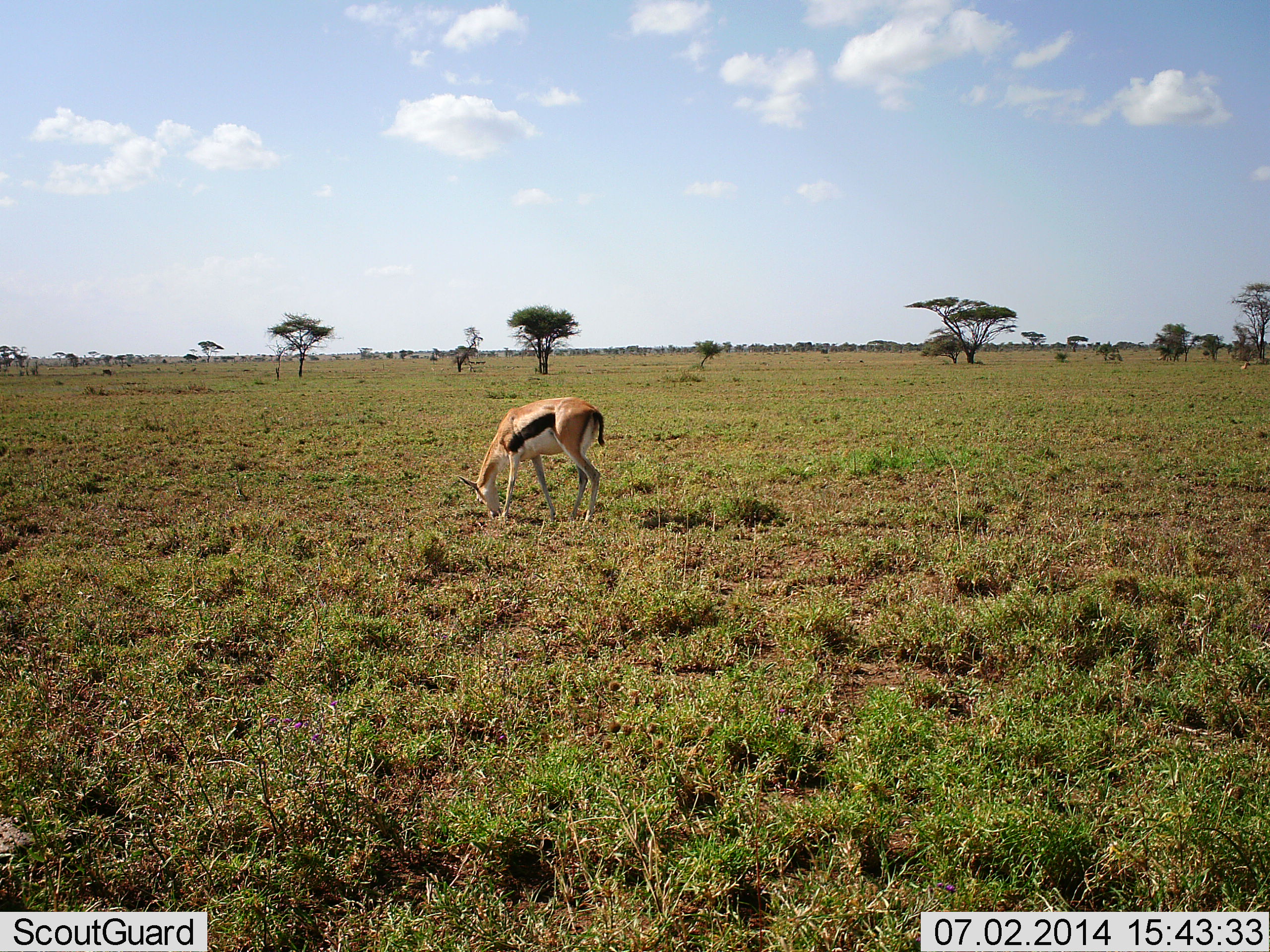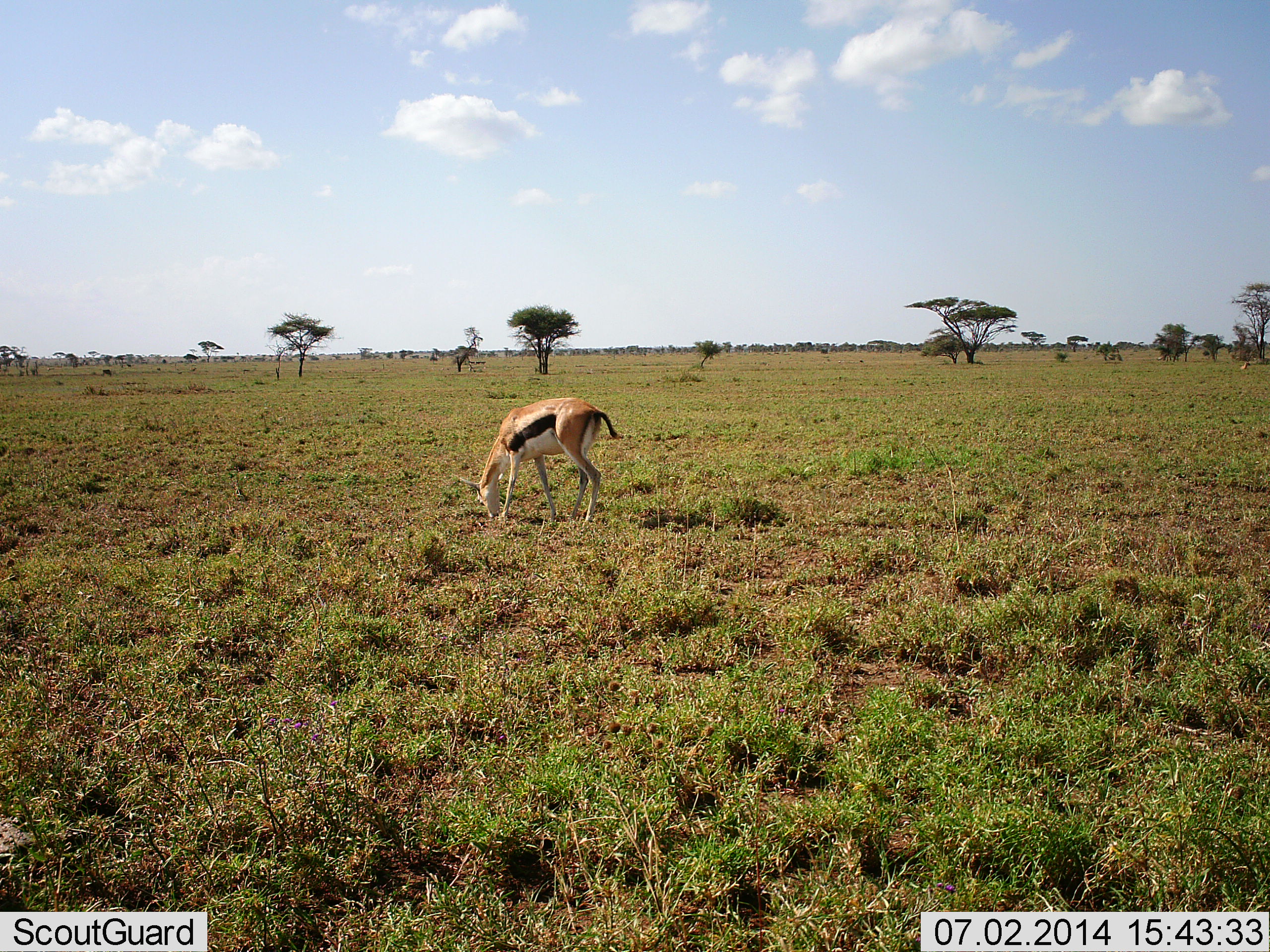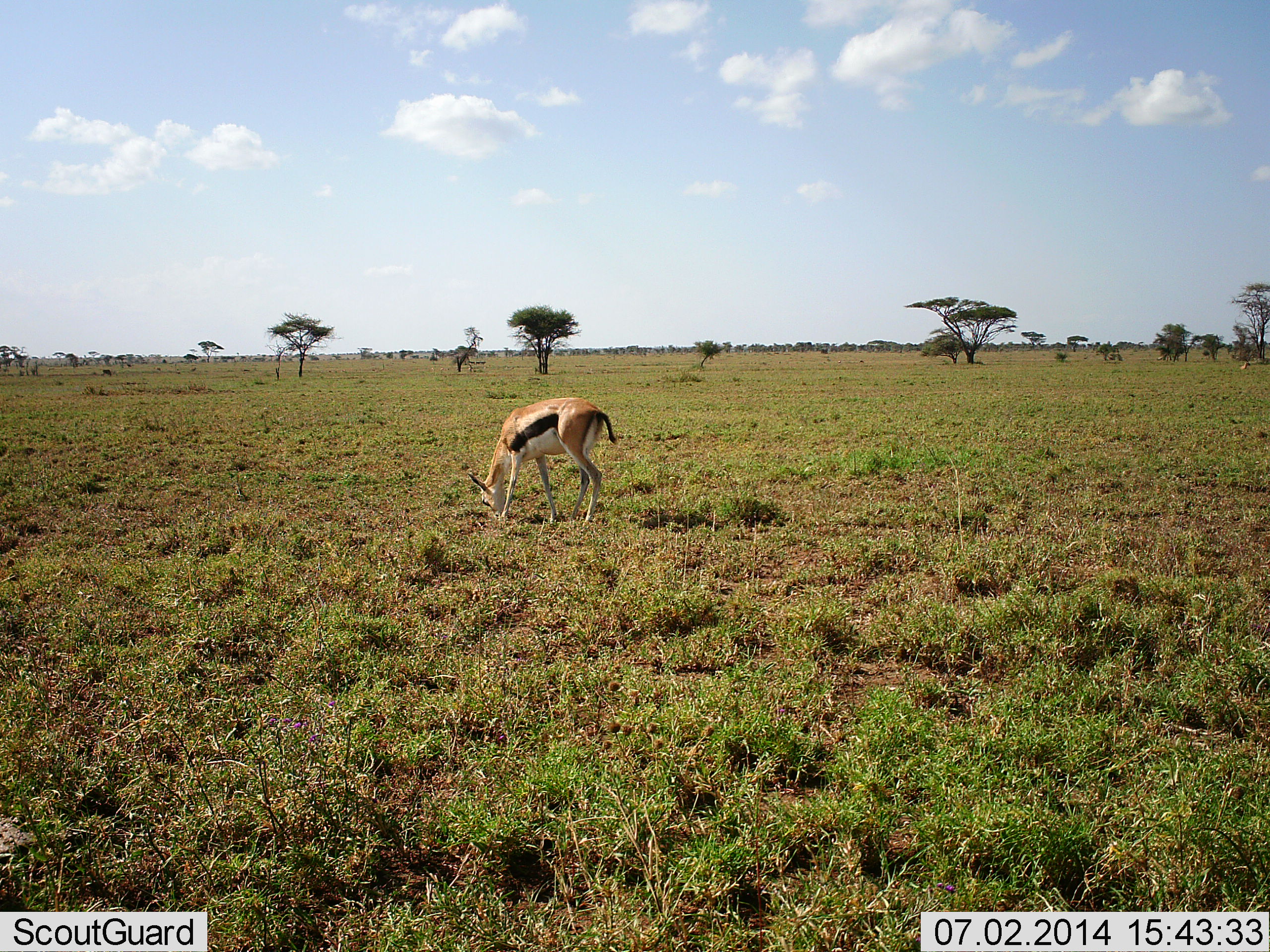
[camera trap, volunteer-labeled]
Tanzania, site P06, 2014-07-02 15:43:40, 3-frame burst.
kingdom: Animalia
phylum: Chordata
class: Mammalia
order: Artiodactyla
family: Bovidae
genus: Eudorcas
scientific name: Eudorcas thomsonii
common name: thomson's gazelle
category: gazellethomsons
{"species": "gazellethomsons (thomson's gazelle) (Eudorcas thomsonii)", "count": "1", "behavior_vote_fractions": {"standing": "30%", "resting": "0%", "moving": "0%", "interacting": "0%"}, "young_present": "0%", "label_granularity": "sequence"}